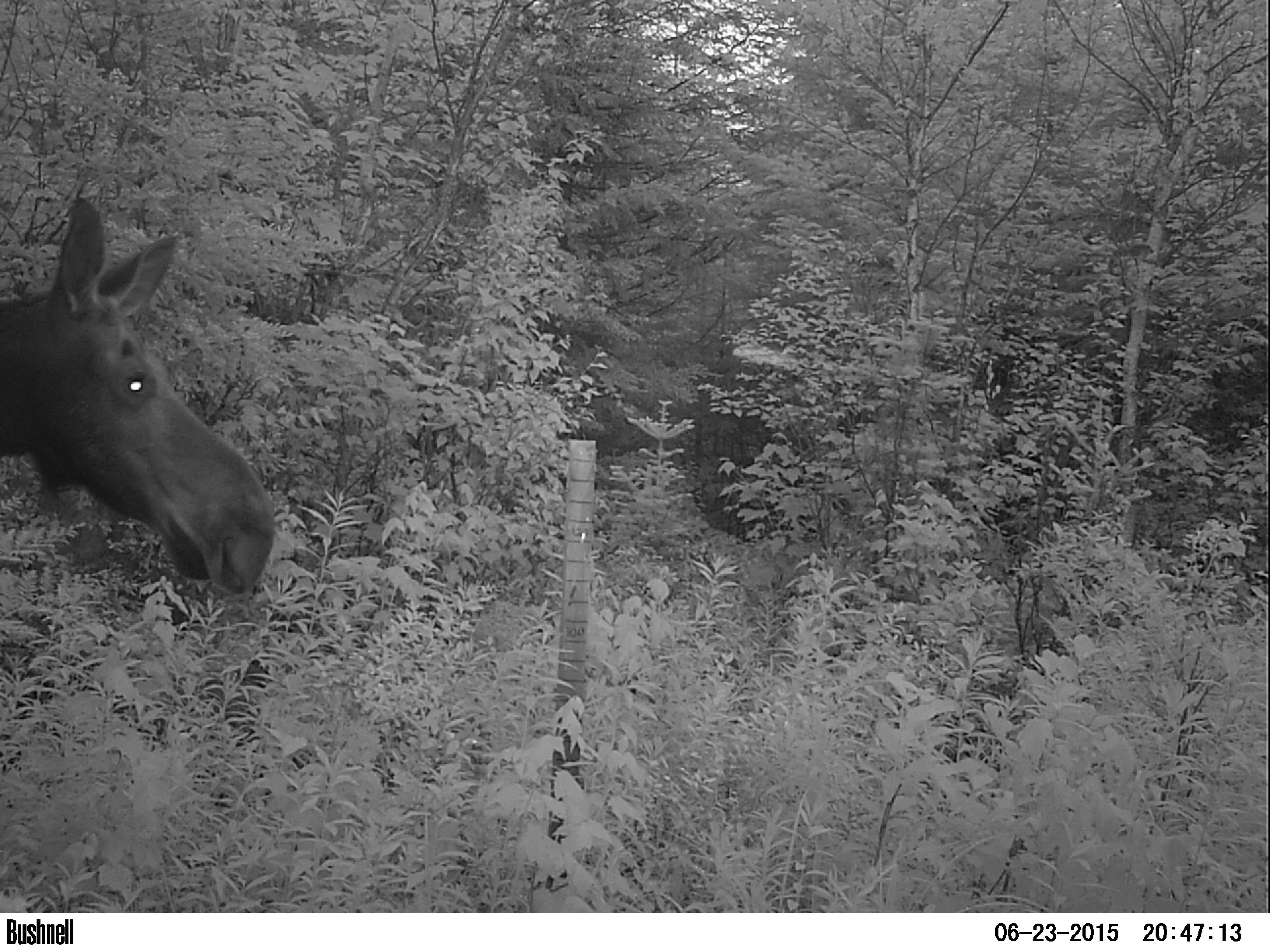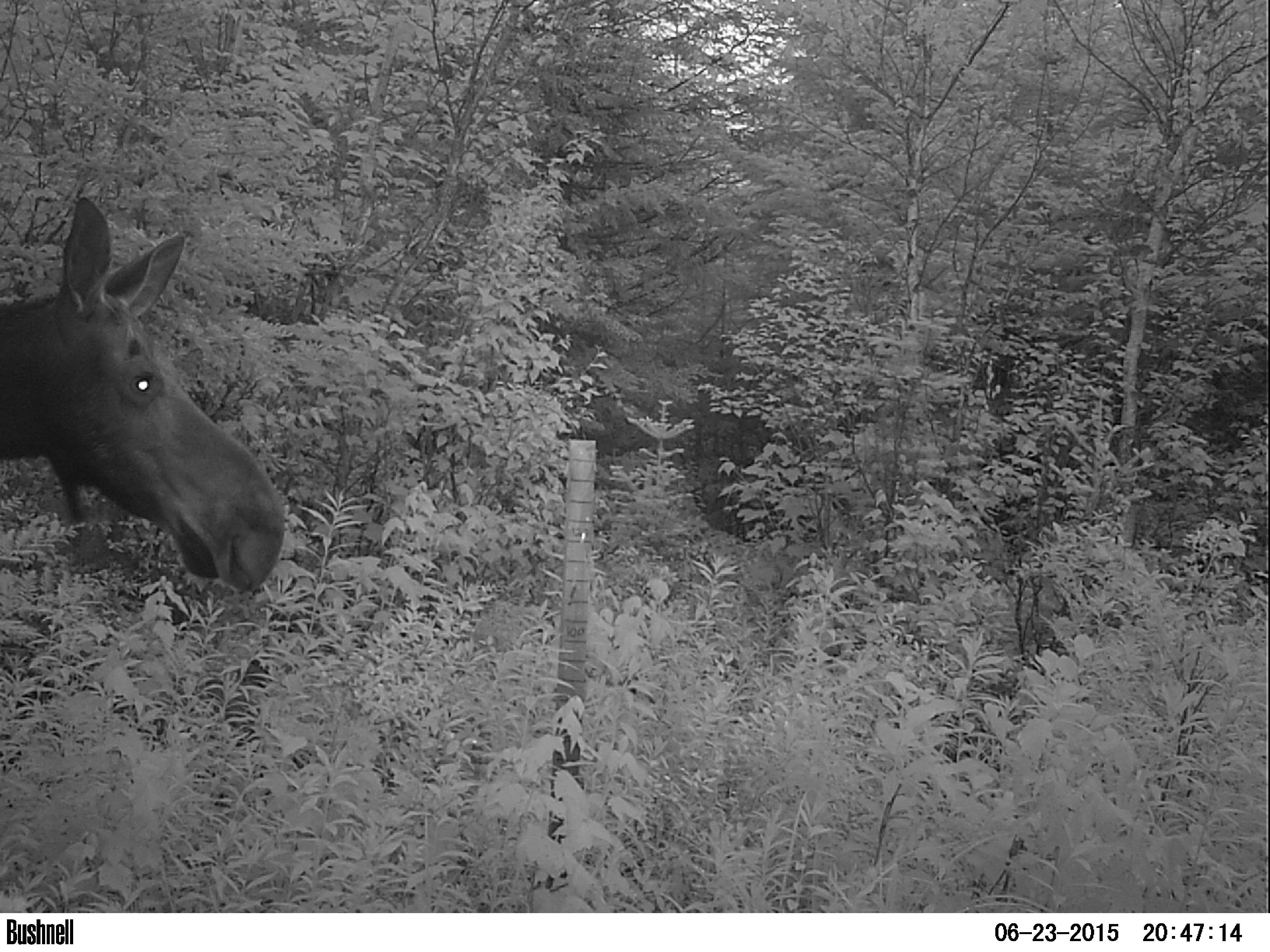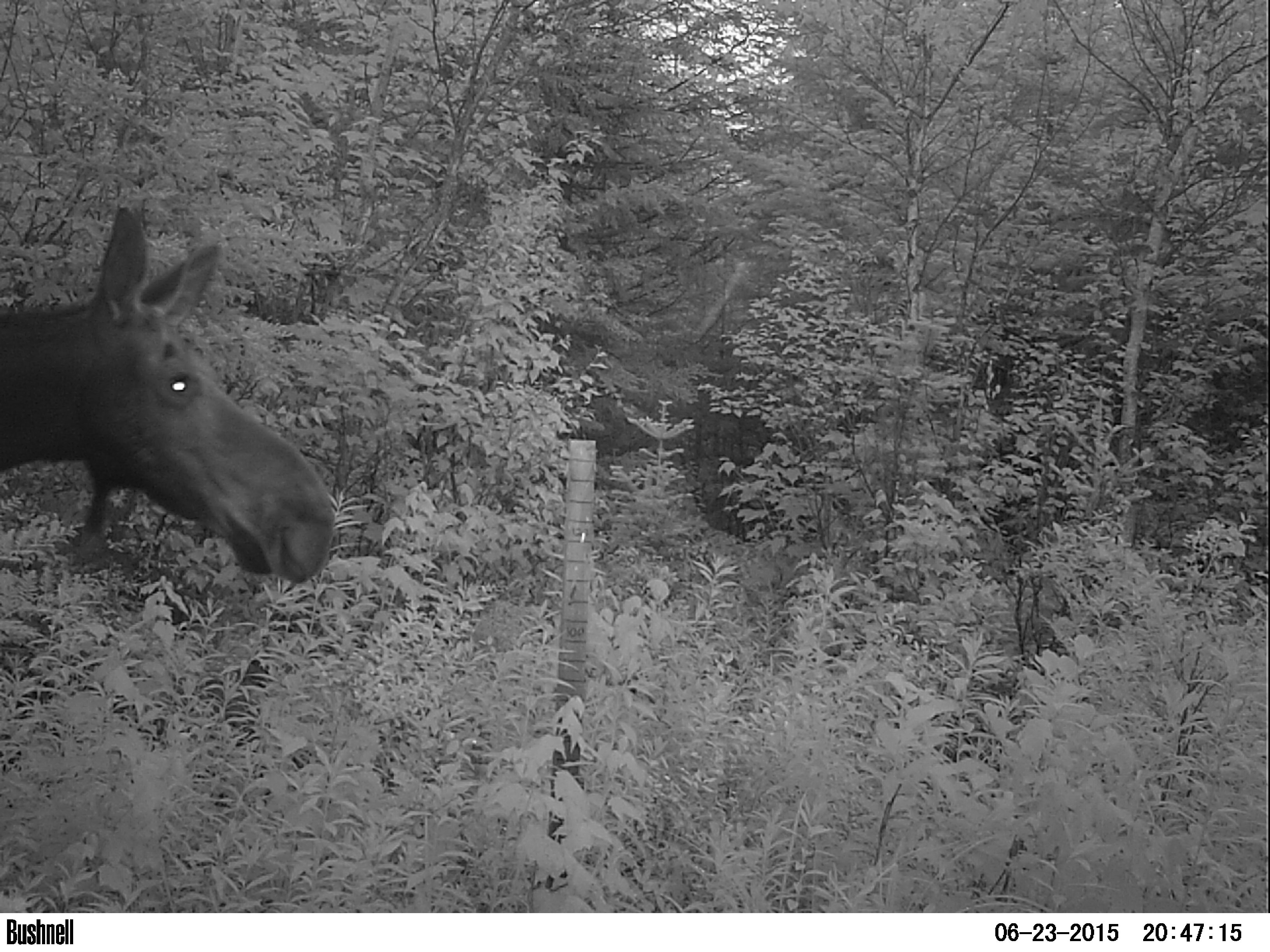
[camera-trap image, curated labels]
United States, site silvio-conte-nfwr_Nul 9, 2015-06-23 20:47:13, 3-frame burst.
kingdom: Animalia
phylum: Chordata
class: Mammalia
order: Artiodactyla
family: Cervidae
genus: Alces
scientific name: Alces alces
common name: moose